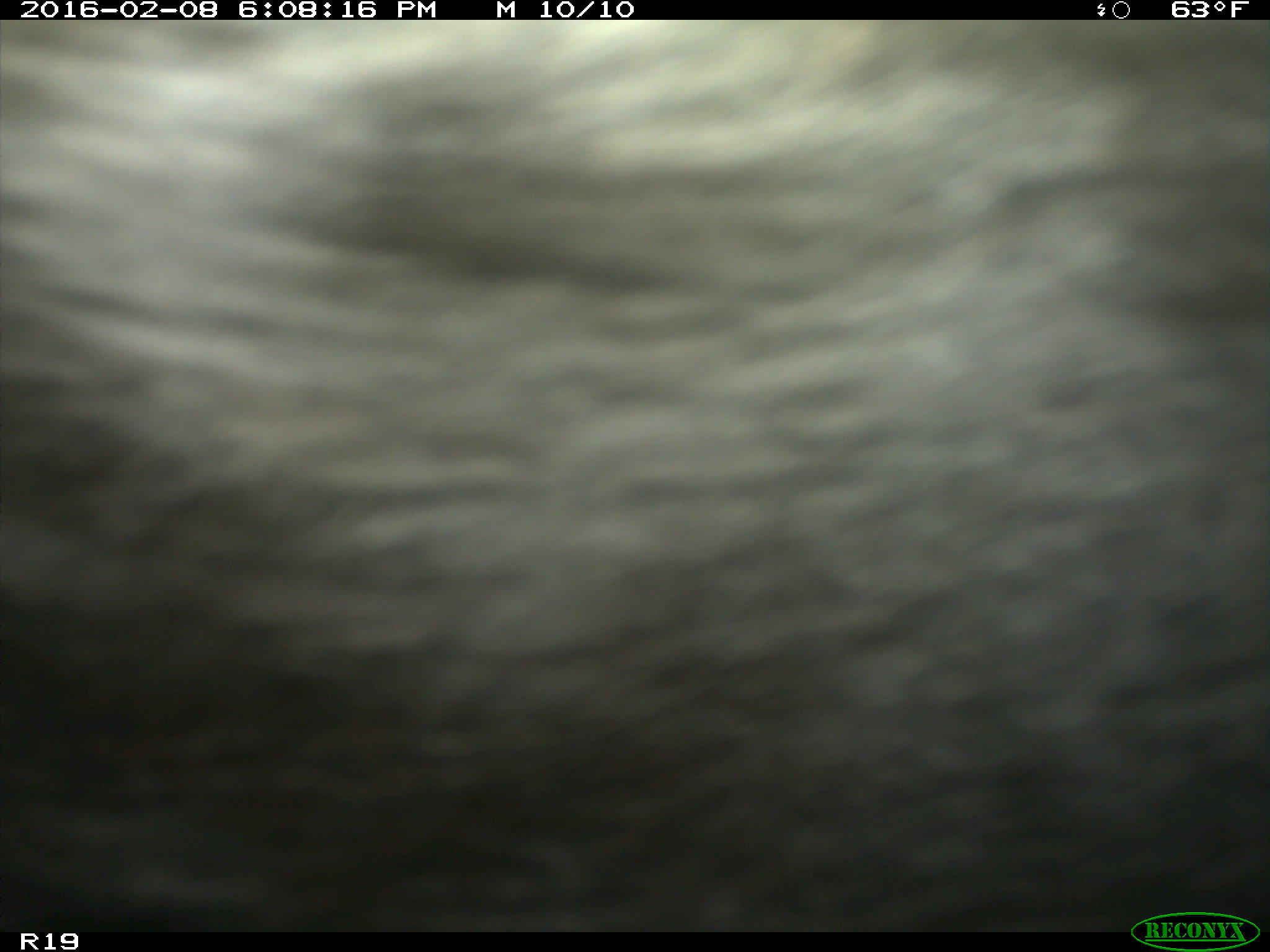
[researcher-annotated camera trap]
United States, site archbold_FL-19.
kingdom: Animalia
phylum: Chordata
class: Mammalia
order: Artiodactyla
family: Bovidae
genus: Bos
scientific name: Bos taurus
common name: domestic cow